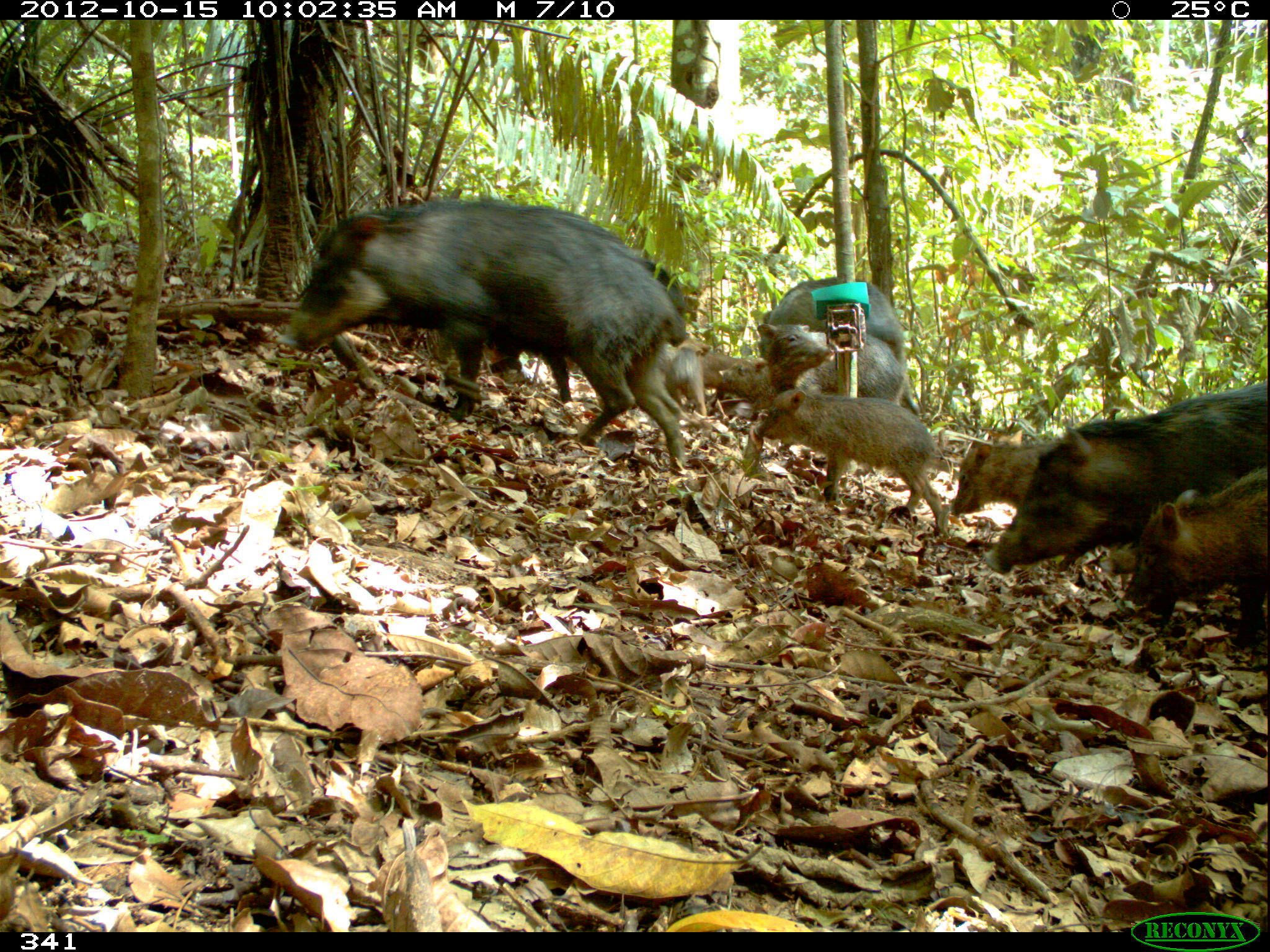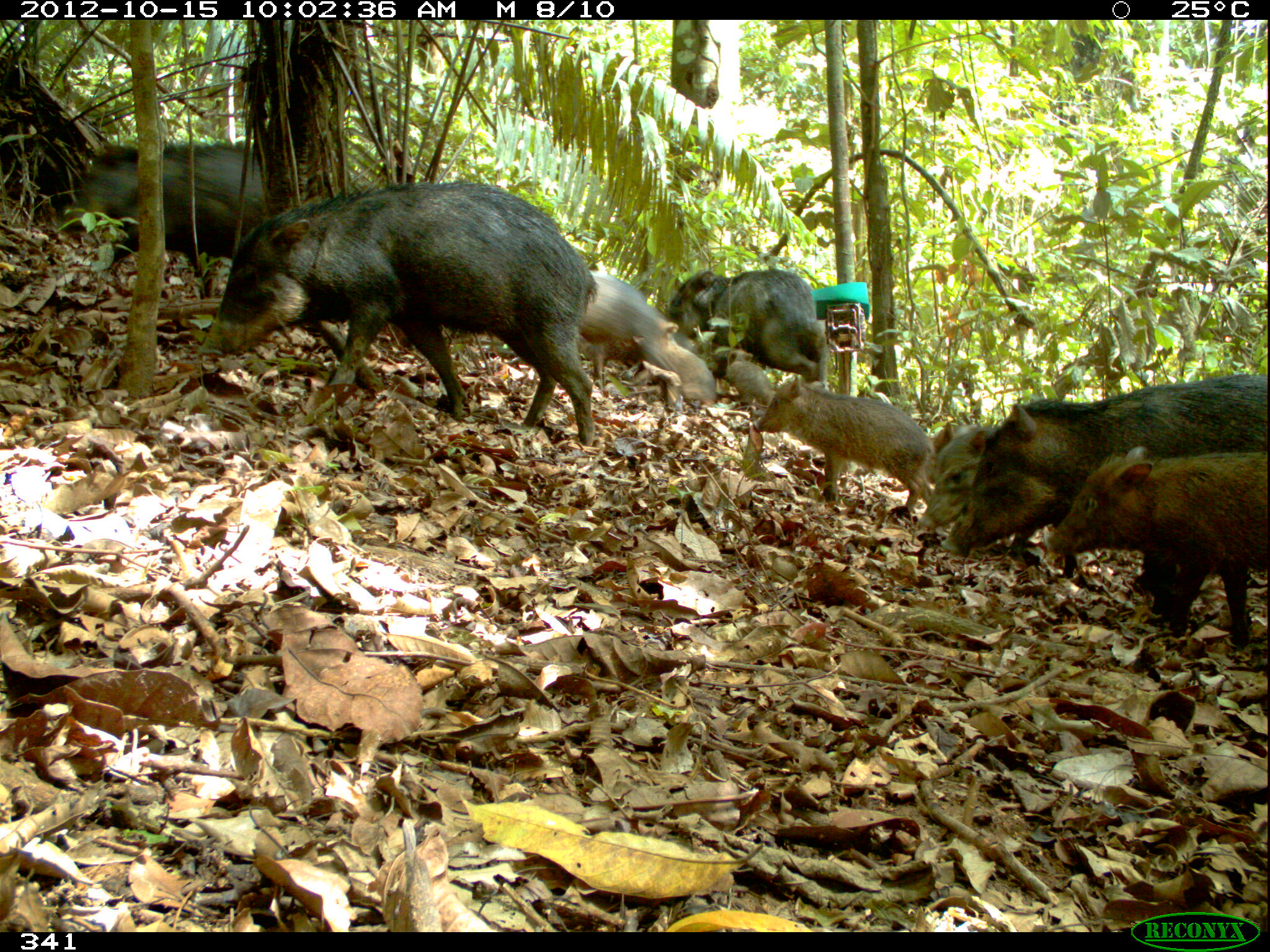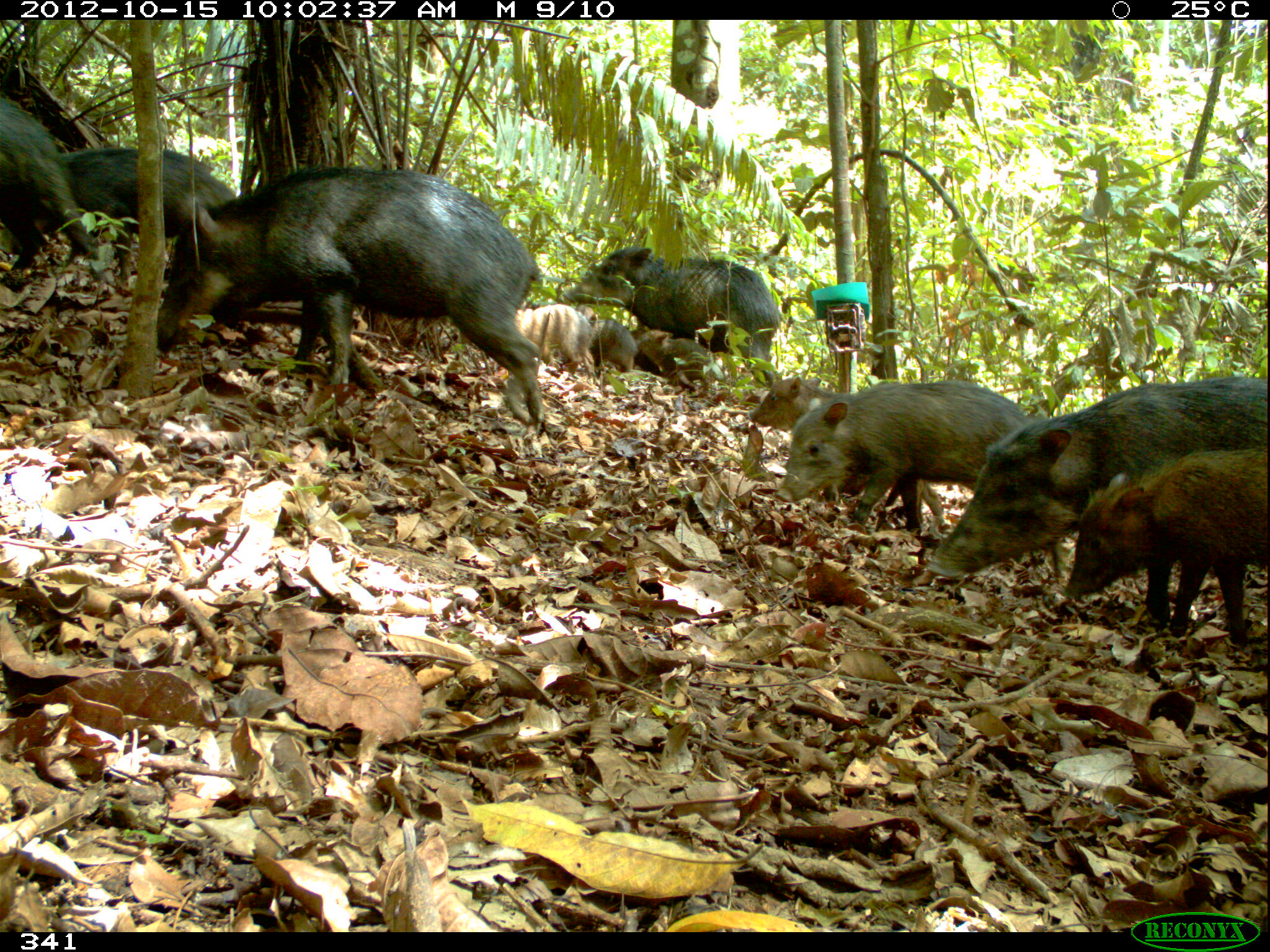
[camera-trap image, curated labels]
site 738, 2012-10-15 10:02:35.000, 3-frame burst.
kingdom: Animalia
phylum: Chordata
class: Mammalia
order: Artiodactyla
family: Tayassuidae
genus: Tayassu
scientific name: Tayassu pecari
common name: white-lipped peccary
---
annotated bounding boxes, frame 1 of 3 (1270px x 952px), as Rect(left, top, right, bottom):
tayassu pecari: Rect(274, 197, 688, 474); Rect(983, 381, 1266, 577); Rect(753, 385, 950, 535); Rect(1125, 464, 1268, 647); Rect(762, 276, 920, 417); Rect(756, 324, 921, 416); Rect(947, 427, 1064, 516); Rect(666, 344, 707, 416); Rect(718, 358, 780, 403); Rect(700, 345, 741, 404)